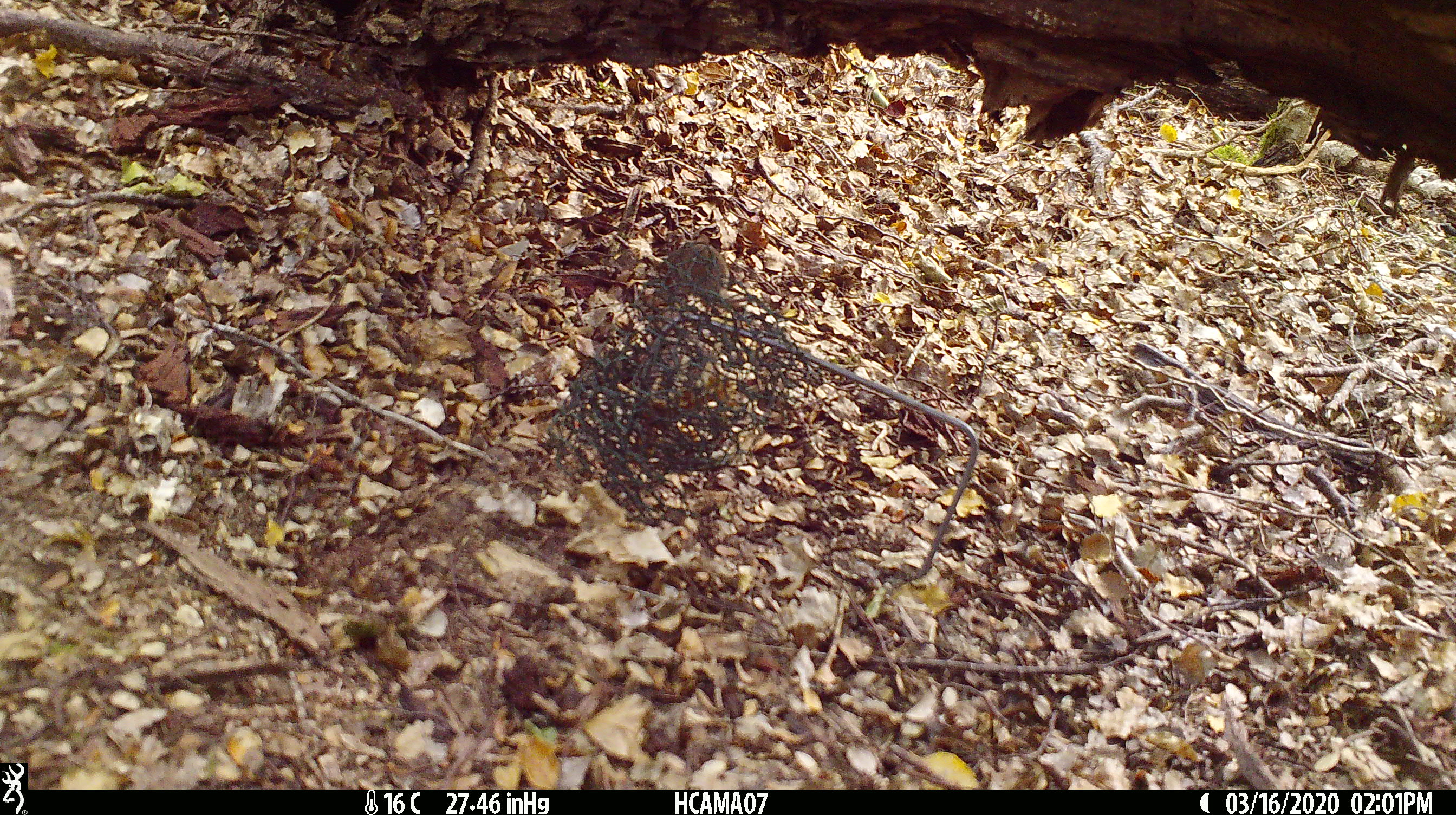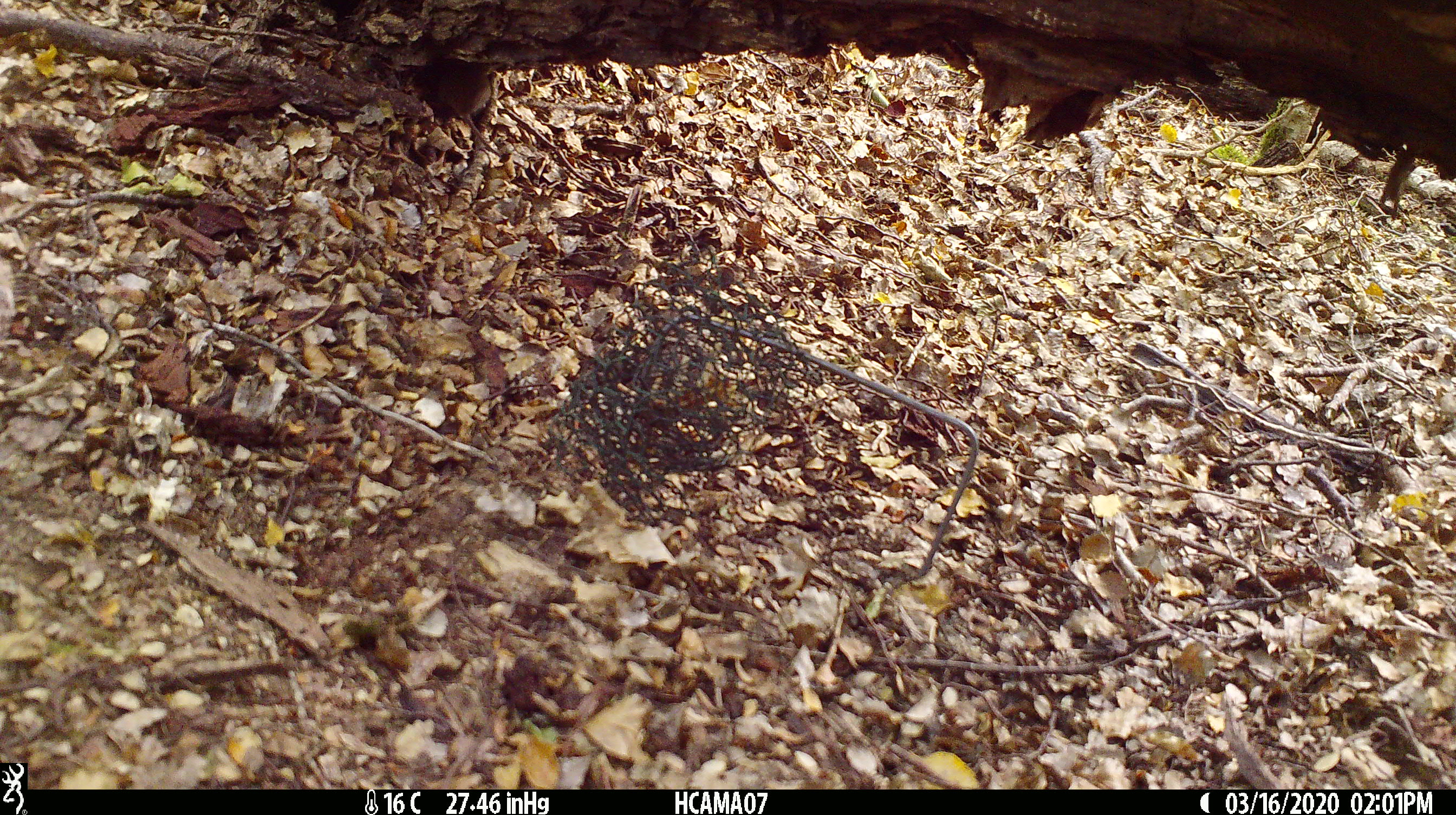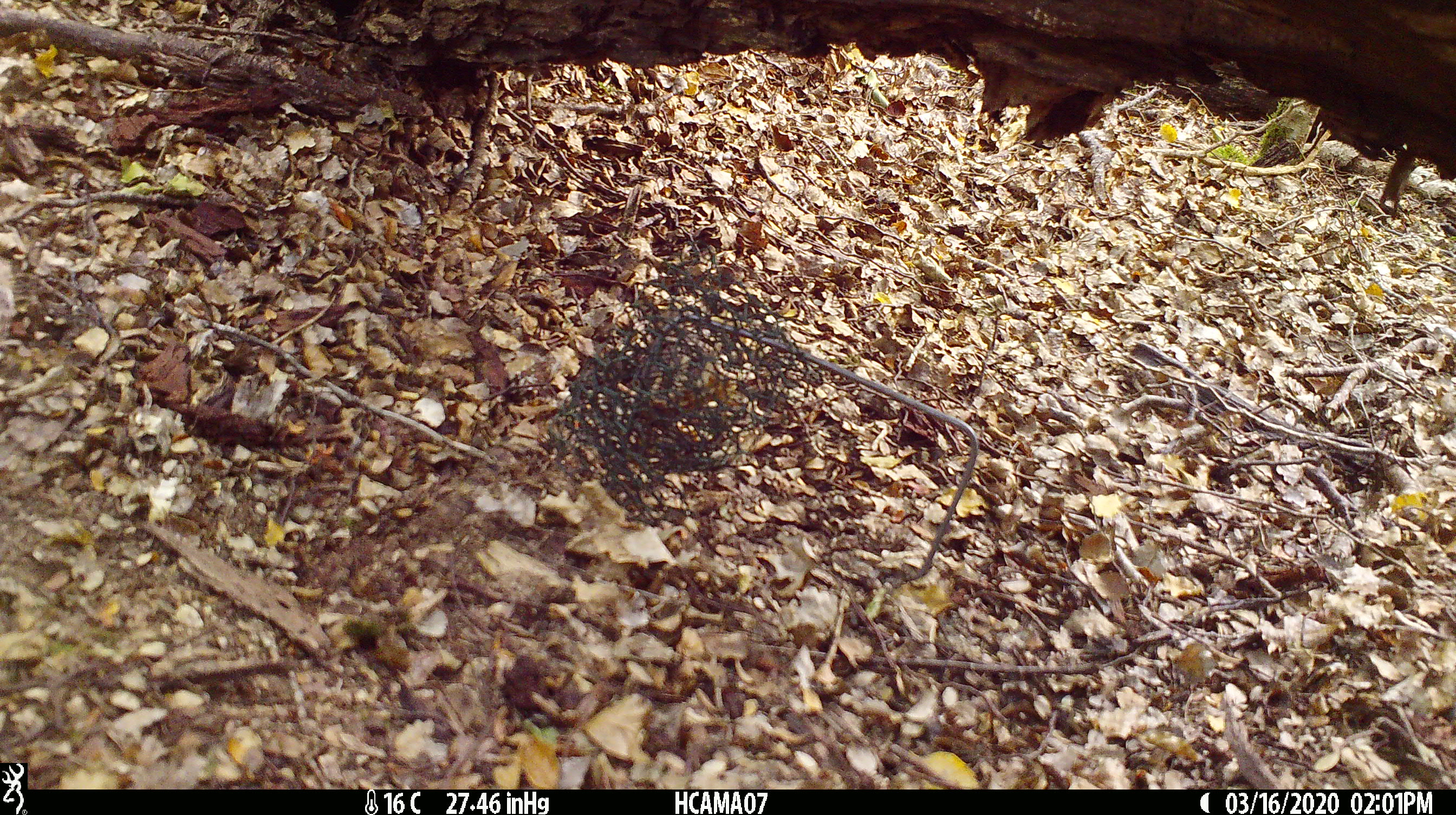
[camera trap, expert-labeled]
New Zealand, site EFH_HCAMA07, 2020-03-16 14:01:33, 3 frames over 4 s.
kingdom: Animalia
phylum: Chordata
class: Mammalia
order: Rodentia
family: Muridae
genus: Mus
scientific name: Mus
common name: mouse